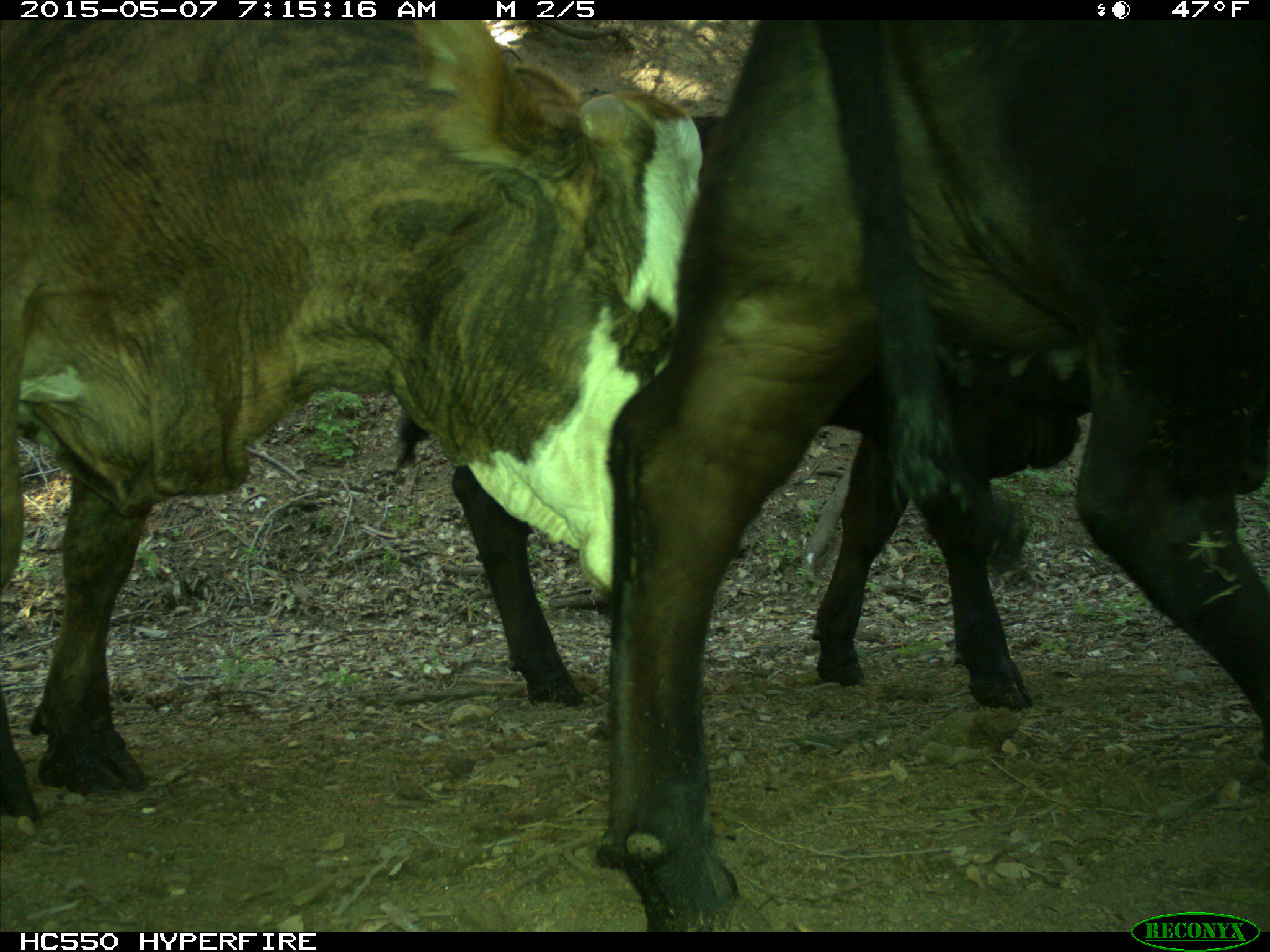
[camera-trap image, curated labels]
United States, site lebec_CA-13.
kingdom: Animalia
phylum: Chordata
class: Mammalia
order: Artiodactyla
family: Bovidae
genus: Bos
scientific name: Bos taurus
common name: domestic cow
Bos taurus (domestic cow).